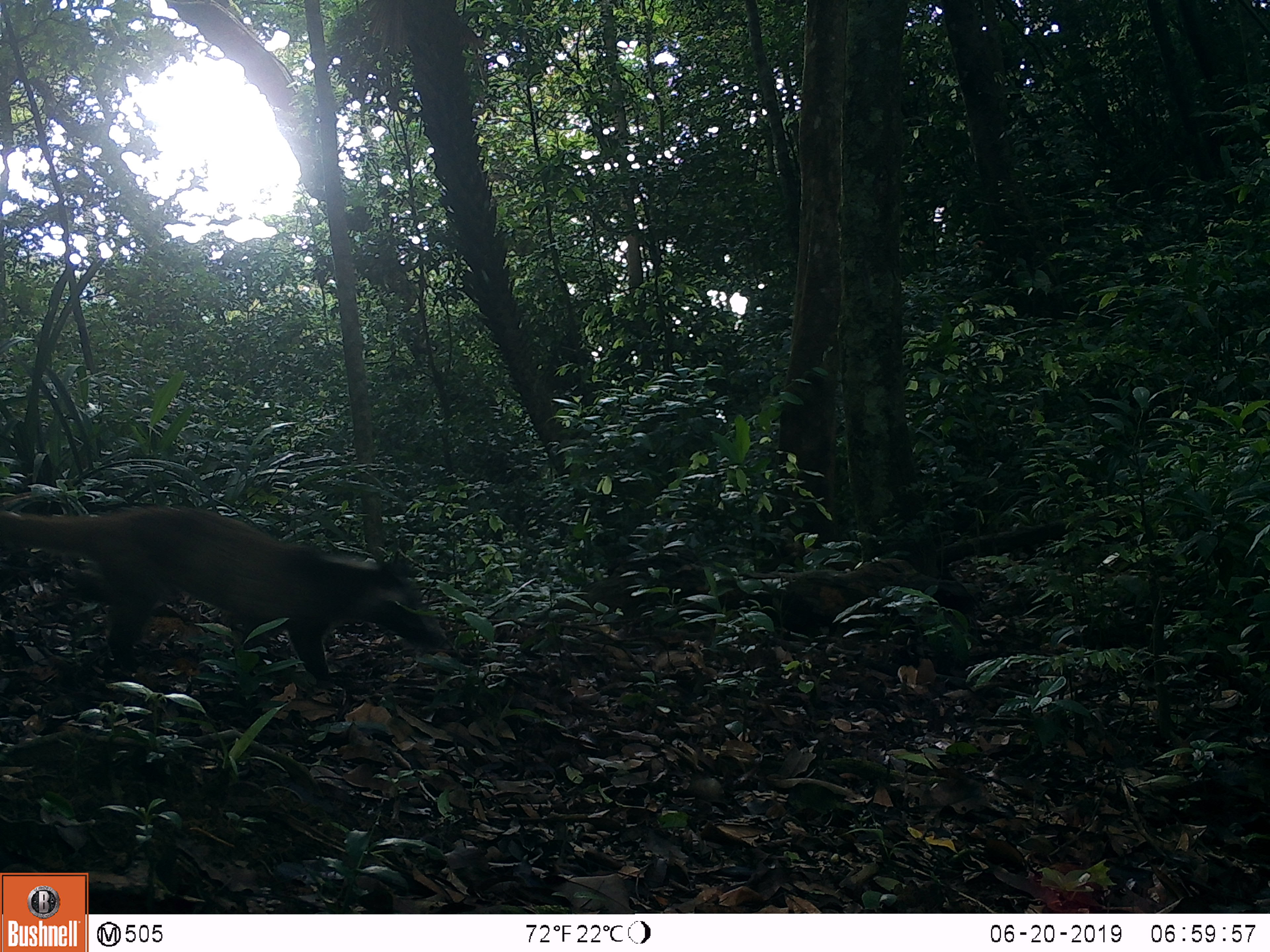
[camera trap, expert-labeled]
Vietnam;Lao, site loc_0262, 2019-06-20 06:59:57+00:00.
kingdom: Animalia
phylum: Chordata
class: Mammalia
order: Carnivora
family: Viverridae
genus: Paguma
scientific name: Paguma larvata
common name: masked palm civet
Masked palm civet (Paguma larvata). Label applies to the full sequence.